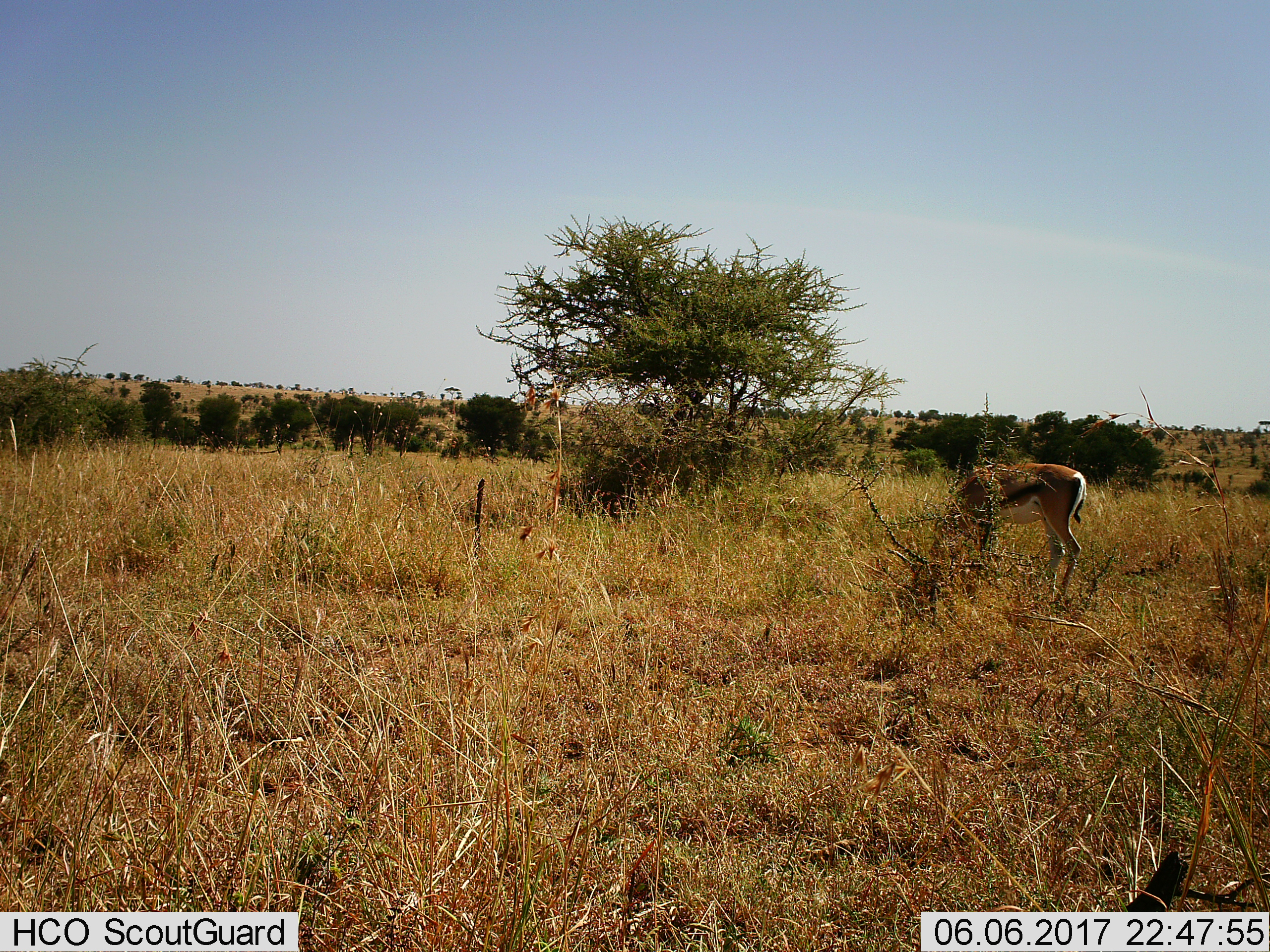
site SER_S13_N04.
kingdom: Animalia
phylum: Chordata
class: Mammalia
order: Artiodactyla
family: Bovidae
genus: Eudorcas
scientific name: Eudorcas thomsonii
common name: thomson's gazelle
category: gazellethomsons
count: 1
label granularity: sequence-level